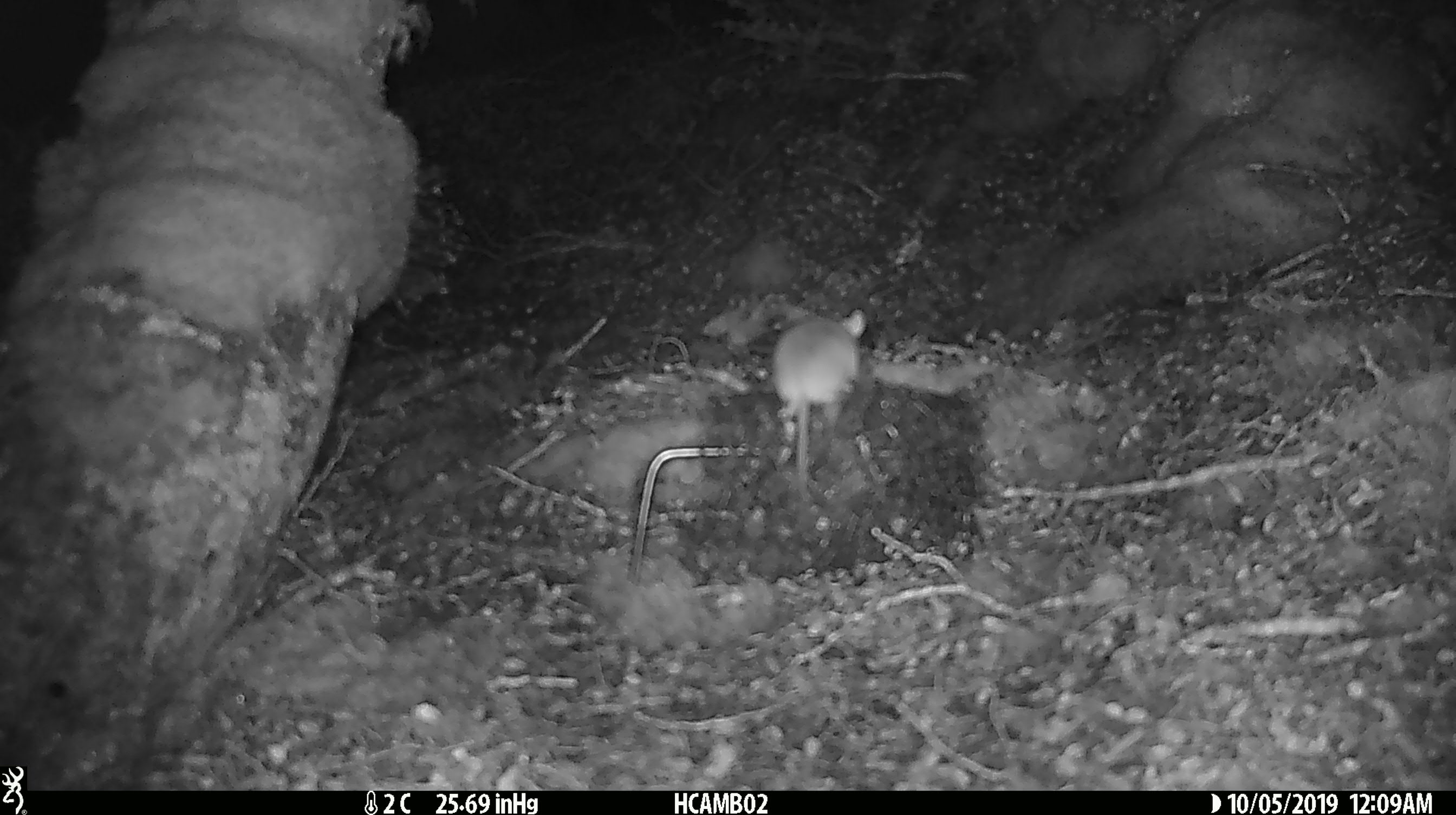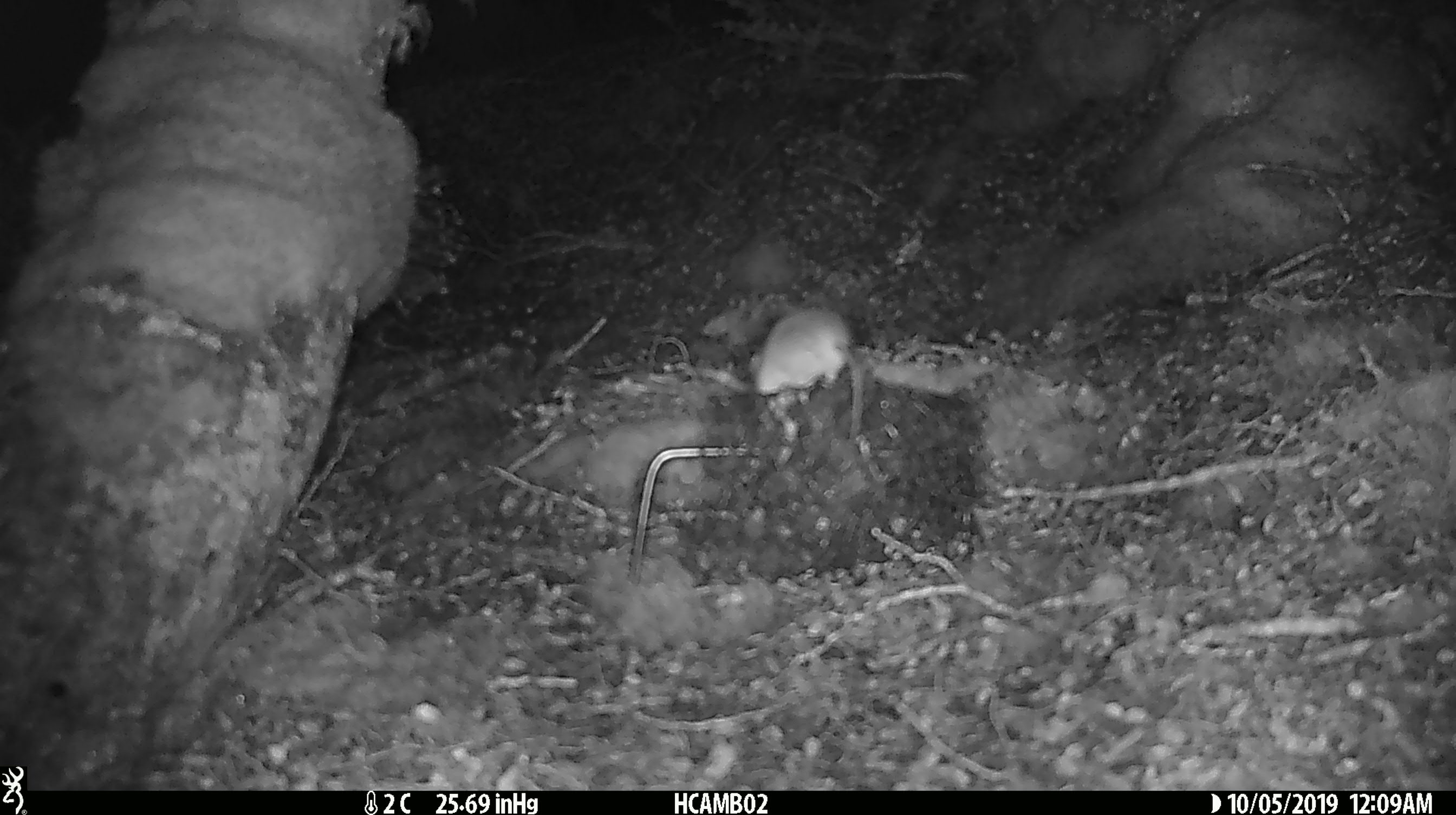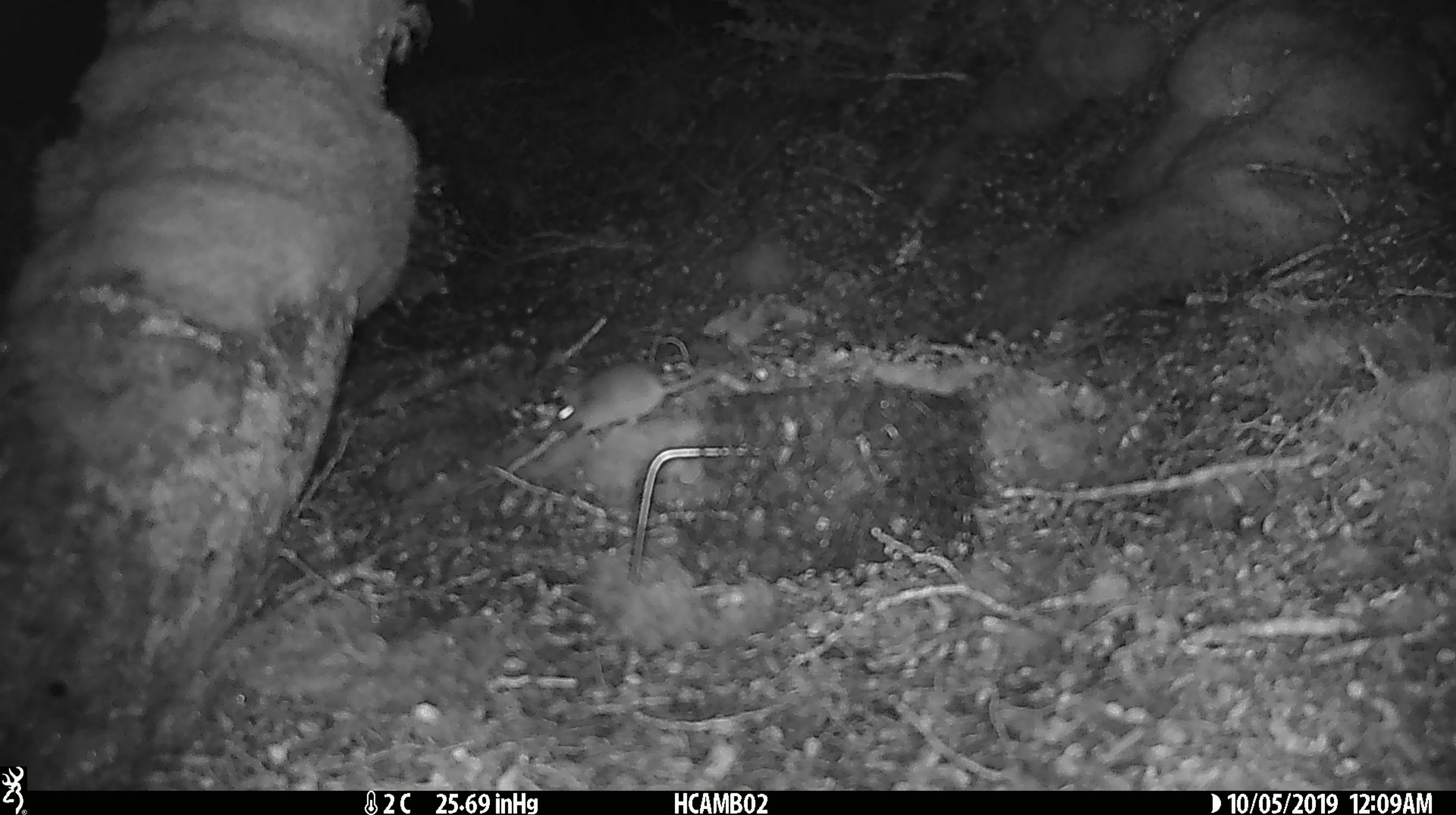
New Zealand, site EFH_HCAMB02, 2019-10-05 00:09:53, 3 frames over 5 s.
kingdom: Animalia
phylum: Chordata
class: Mammalia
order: Rodentia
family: Muridae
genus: Mus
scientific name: Mus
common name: mouse